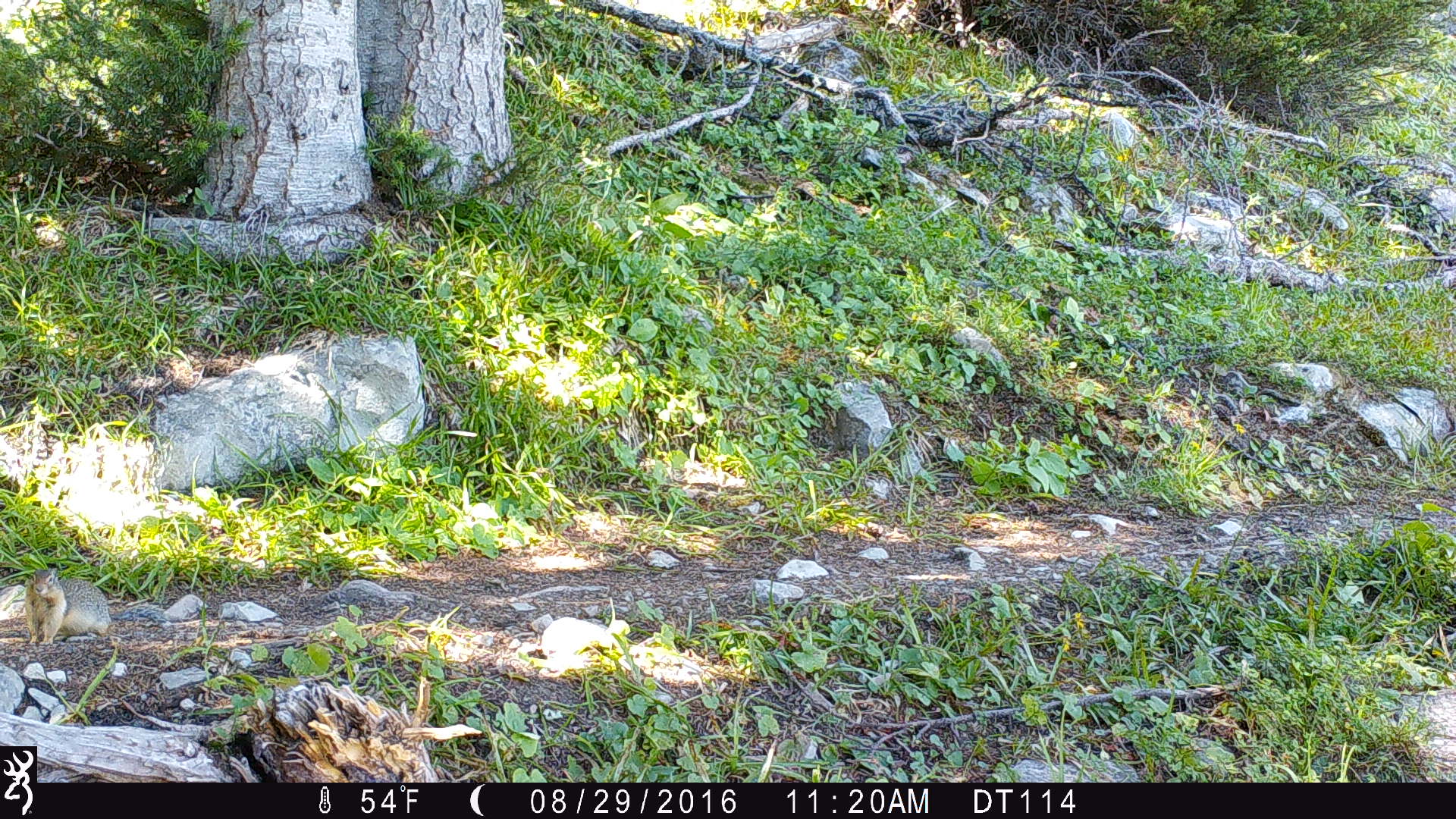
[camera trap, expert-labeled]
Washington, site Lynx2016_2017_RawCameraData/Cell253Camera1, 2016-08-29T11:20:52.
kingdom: Animalia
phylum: Chordata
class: Mammalia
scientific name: Mammalia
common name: small mammal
Small mammal (Mammalia). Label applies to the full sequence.